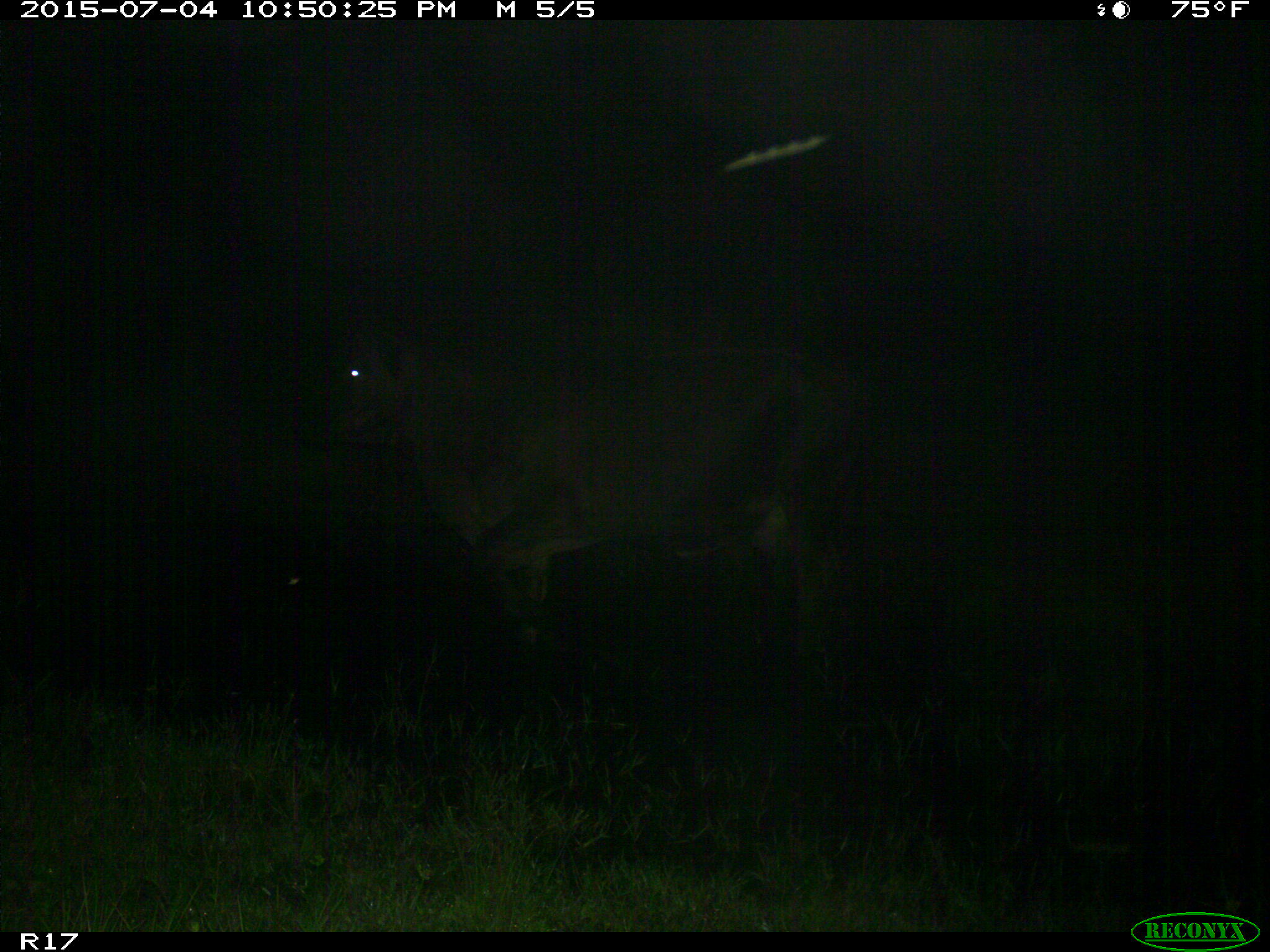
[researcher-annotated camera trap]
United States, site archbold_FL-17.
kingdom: Animalia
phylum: Chordata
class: Mammalia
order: Artiodactyla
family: Bovidae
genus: Bos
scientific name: Bos taurus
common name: domestic cow